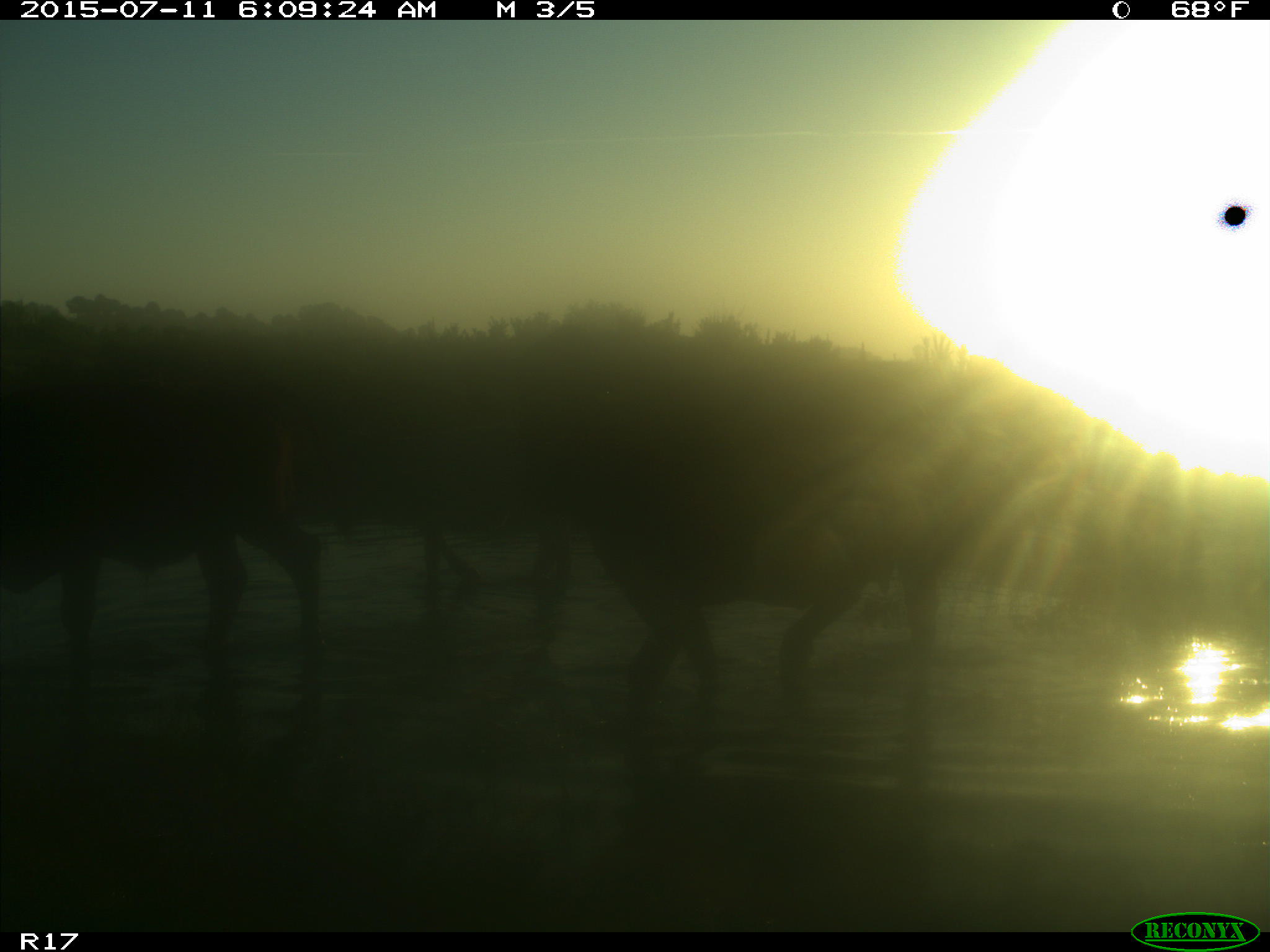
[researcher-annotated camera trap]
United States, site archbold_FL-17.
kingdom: Animalia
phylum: Chordata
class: Mammalia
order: Artiodactyla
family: Bovidae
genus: Bos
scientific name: Bos taurus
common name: domestic cow